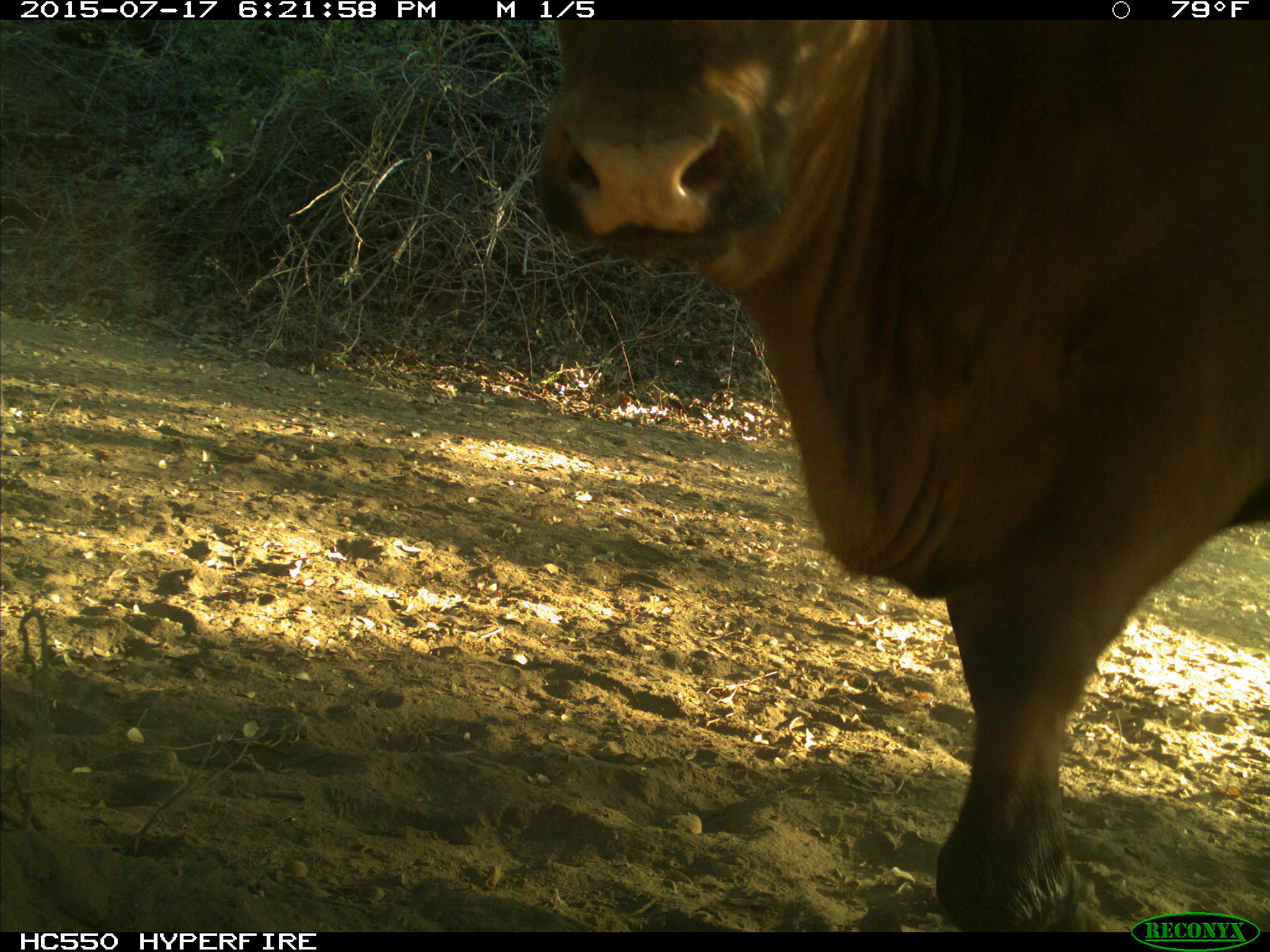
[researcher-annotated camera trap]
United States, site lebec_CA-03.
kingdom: Animalia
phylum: Chordata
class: Mammalia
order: Artiodactyla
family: Bovidae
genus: Bos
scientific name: Bos taurus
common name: domestic cow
Bos taurus (domestic cow).